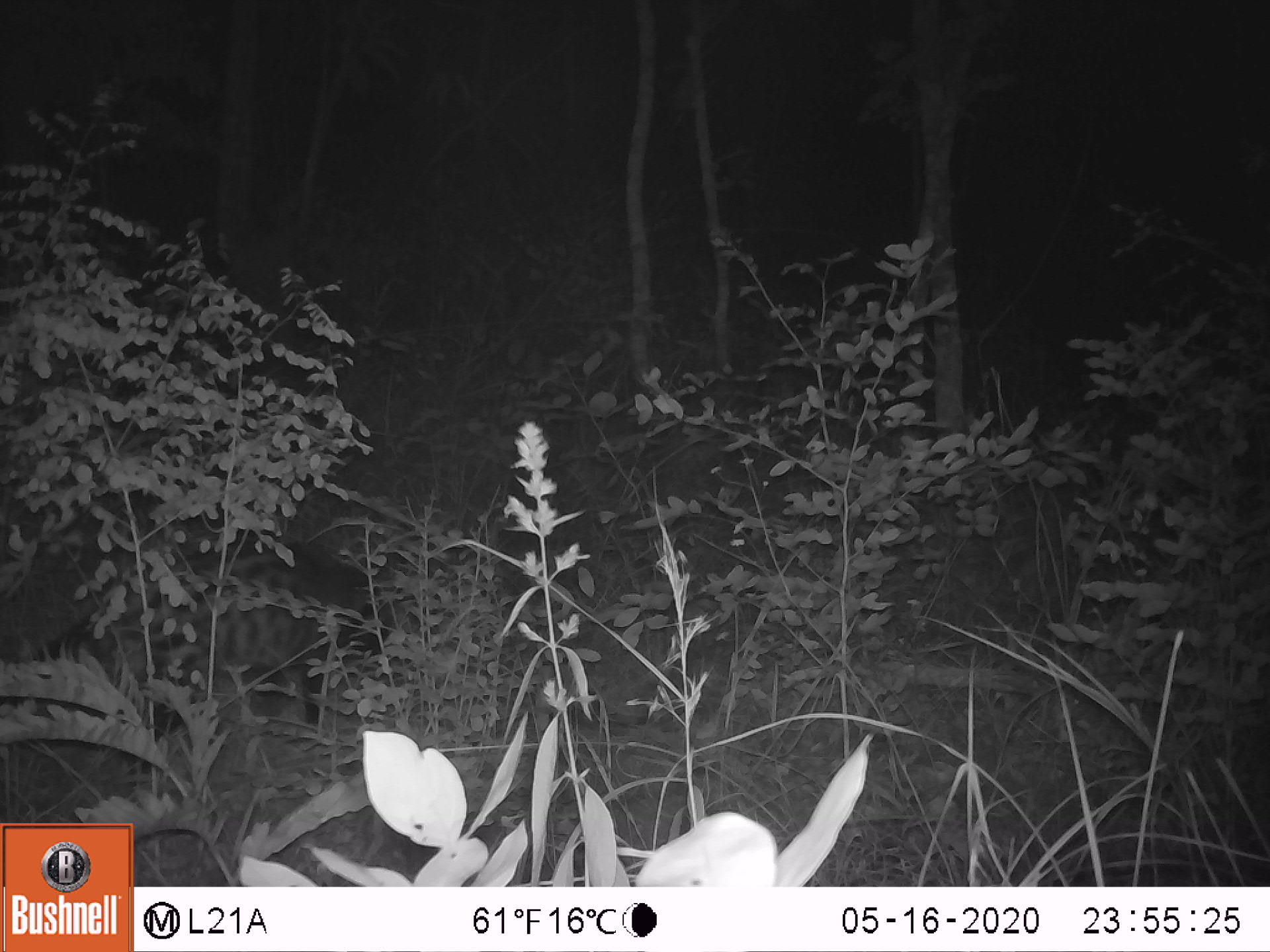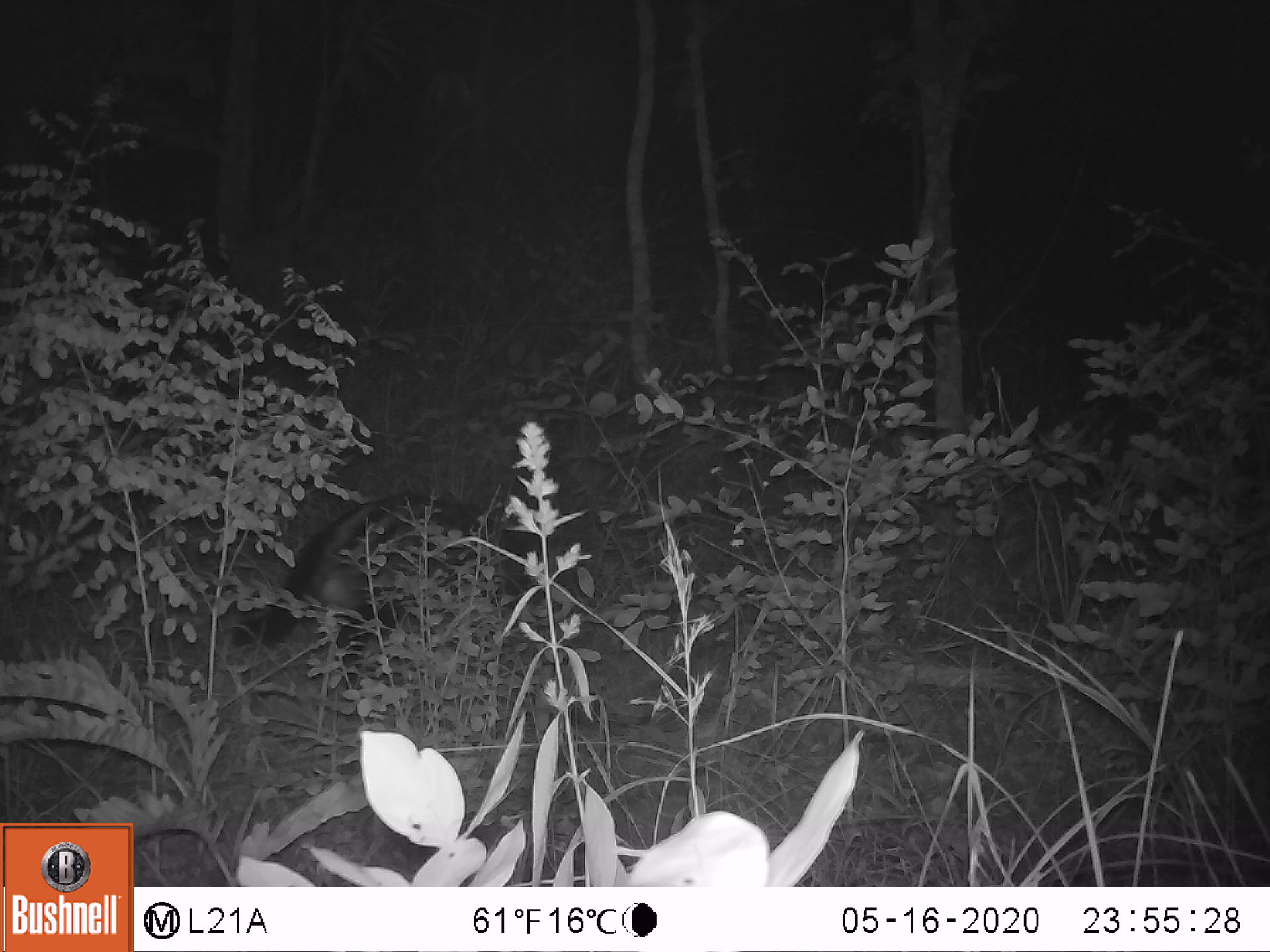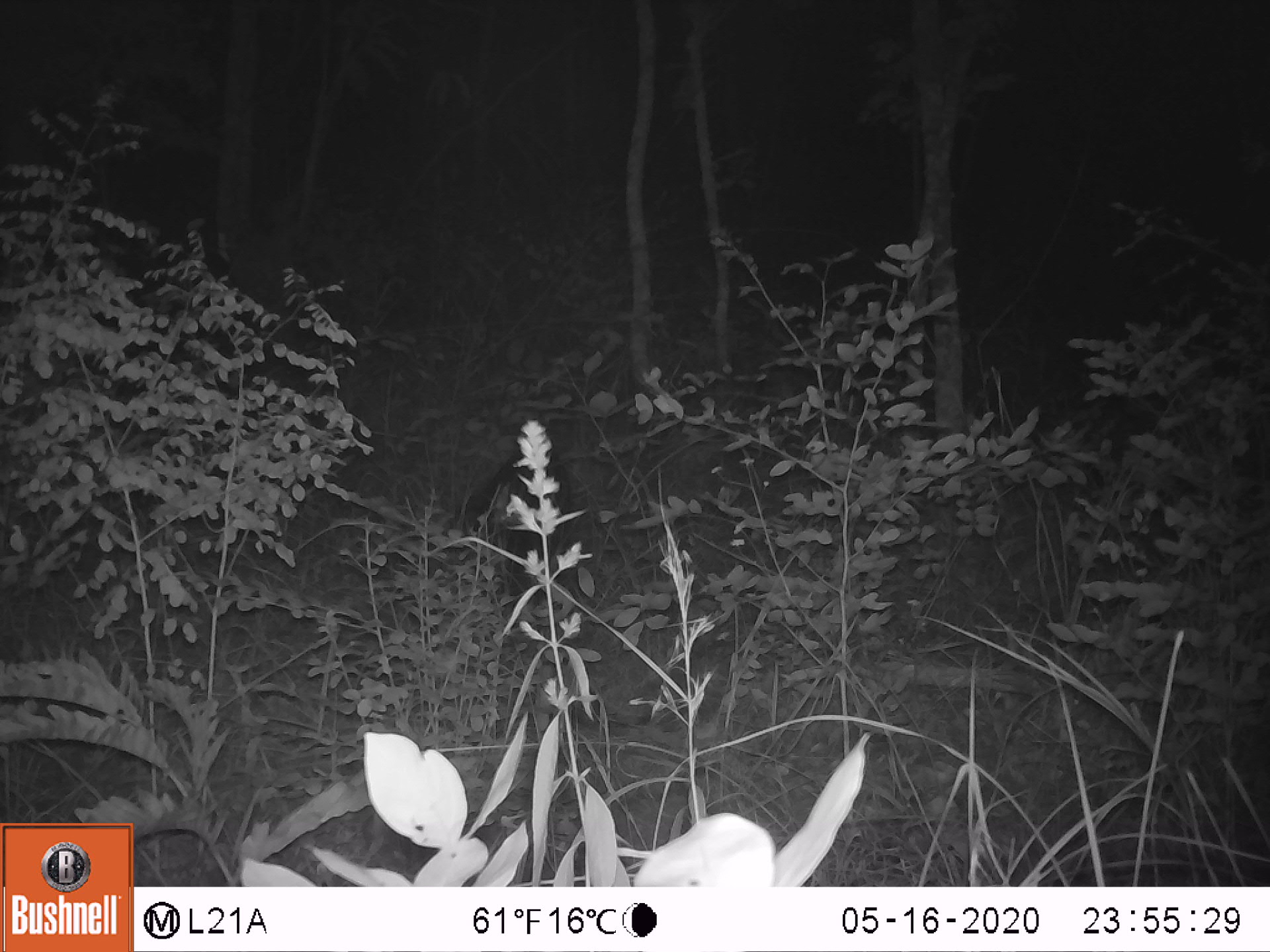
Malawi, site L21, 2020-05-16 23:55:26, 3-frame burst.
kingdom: Animalia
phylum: Chordata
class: Mammalia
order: Carnivora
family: Viverridae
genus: Civettictis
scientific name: Civettictis civetta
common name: african civet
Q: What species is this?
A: African civet (Civettictis civetta).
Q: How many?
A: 1.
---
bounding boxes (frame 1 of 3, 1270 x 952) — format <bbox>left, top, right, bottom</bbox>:
african civet: <bbox>8, 532, 400, 749</bbox>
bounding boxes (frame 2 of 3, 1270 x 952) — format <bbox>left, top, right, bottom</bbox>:
african civet: <bbox>219, 483, 578, 668</bbox>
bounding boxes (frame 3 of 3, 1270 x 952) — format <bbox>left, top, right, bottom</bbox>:
african civet: <bbox>467, 428, 587, 613</bbox>